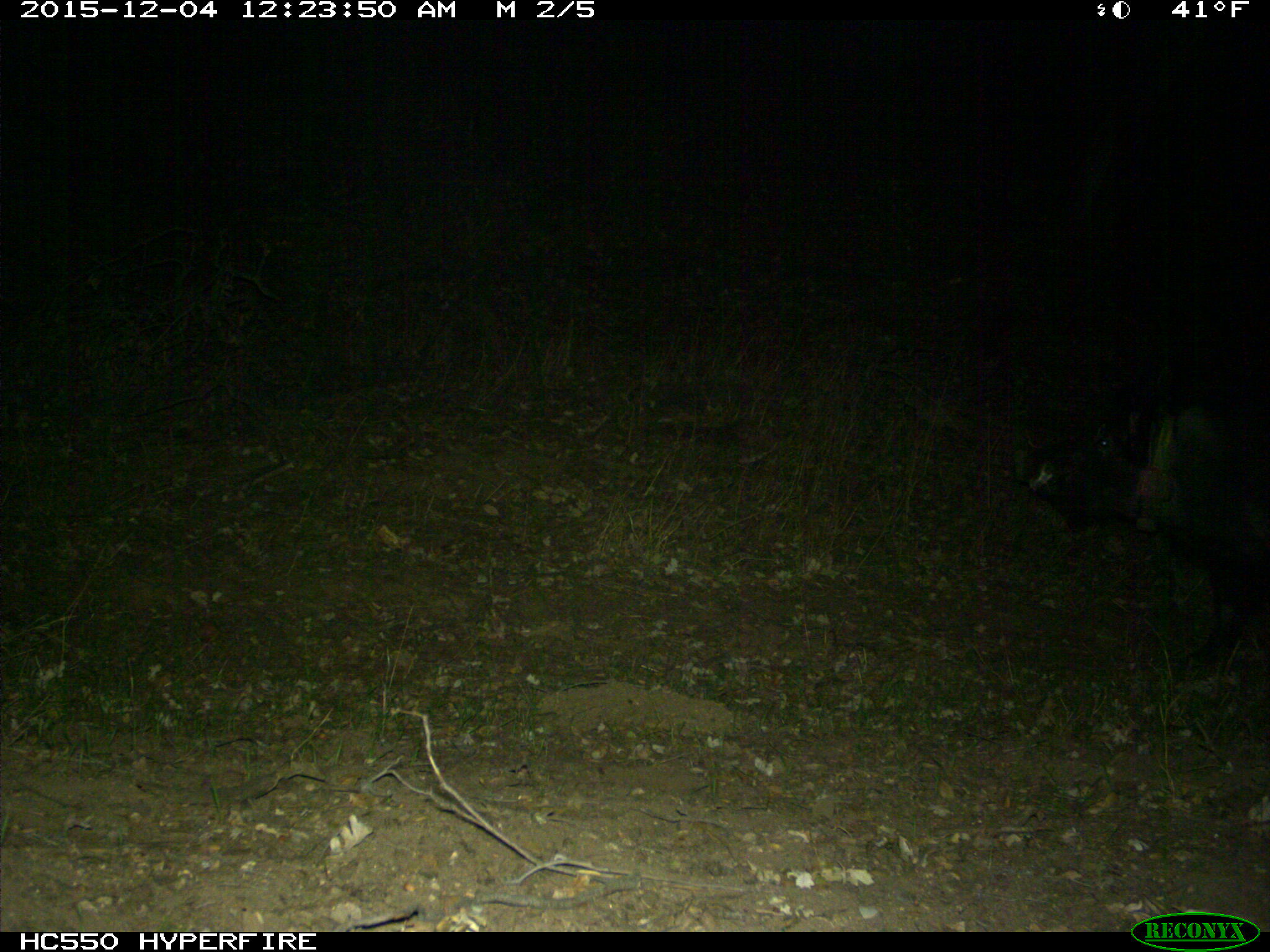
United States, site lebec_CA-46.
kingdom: Animalia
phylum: Chordata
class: Mammalia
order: Artiodactyla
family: Suidae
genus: Sus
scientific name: Sus scrofa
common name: wild boar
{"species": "Sus scrofa (wild boar)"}